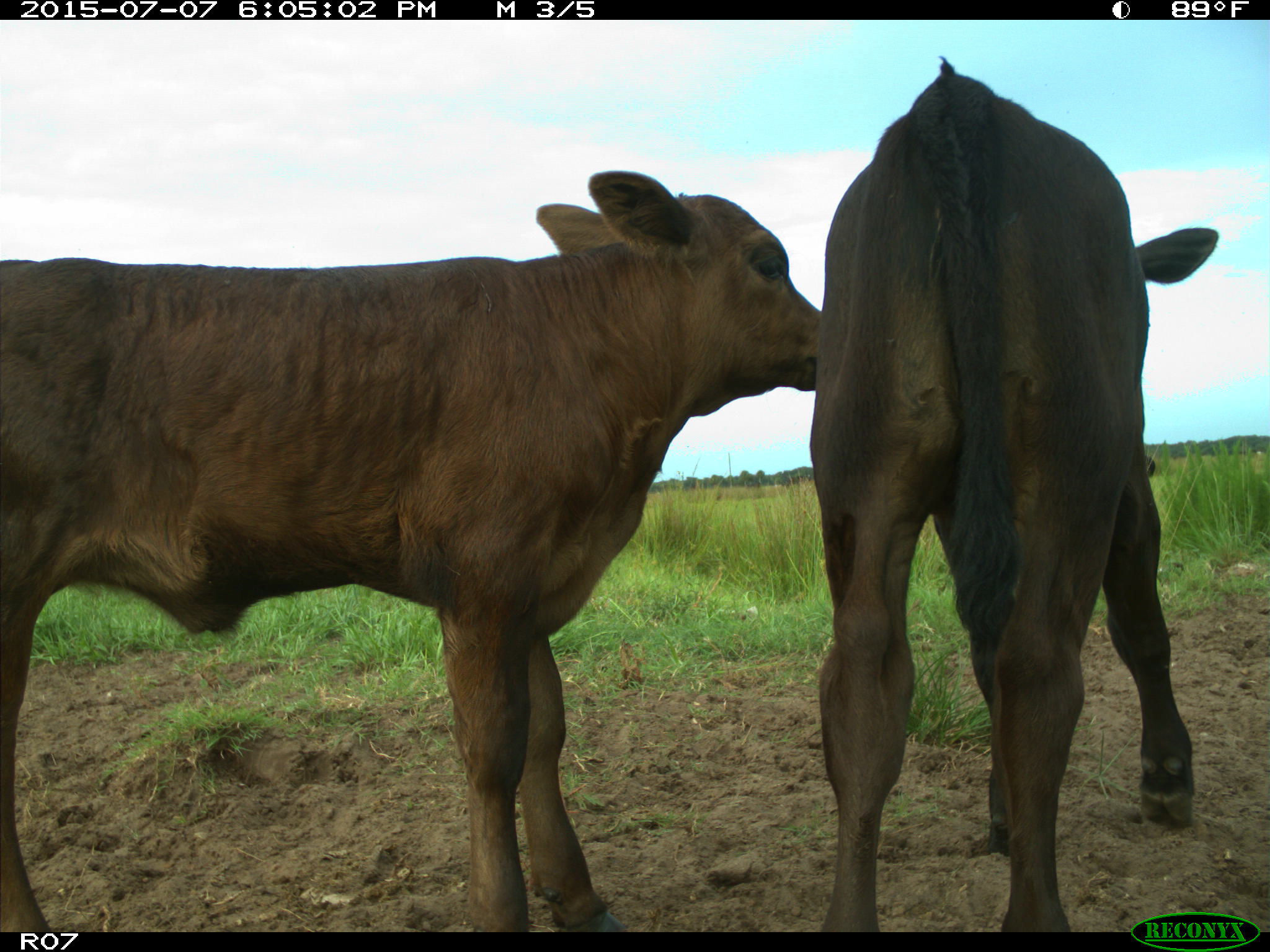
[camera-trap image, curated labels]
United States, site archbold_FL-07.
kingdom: Animalia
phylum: Chordata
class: Mammalia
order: Artiodactyla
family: Bovidae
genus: Bos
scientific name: Bos taurus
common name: domestic cow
Bos taurus (domestic cow).